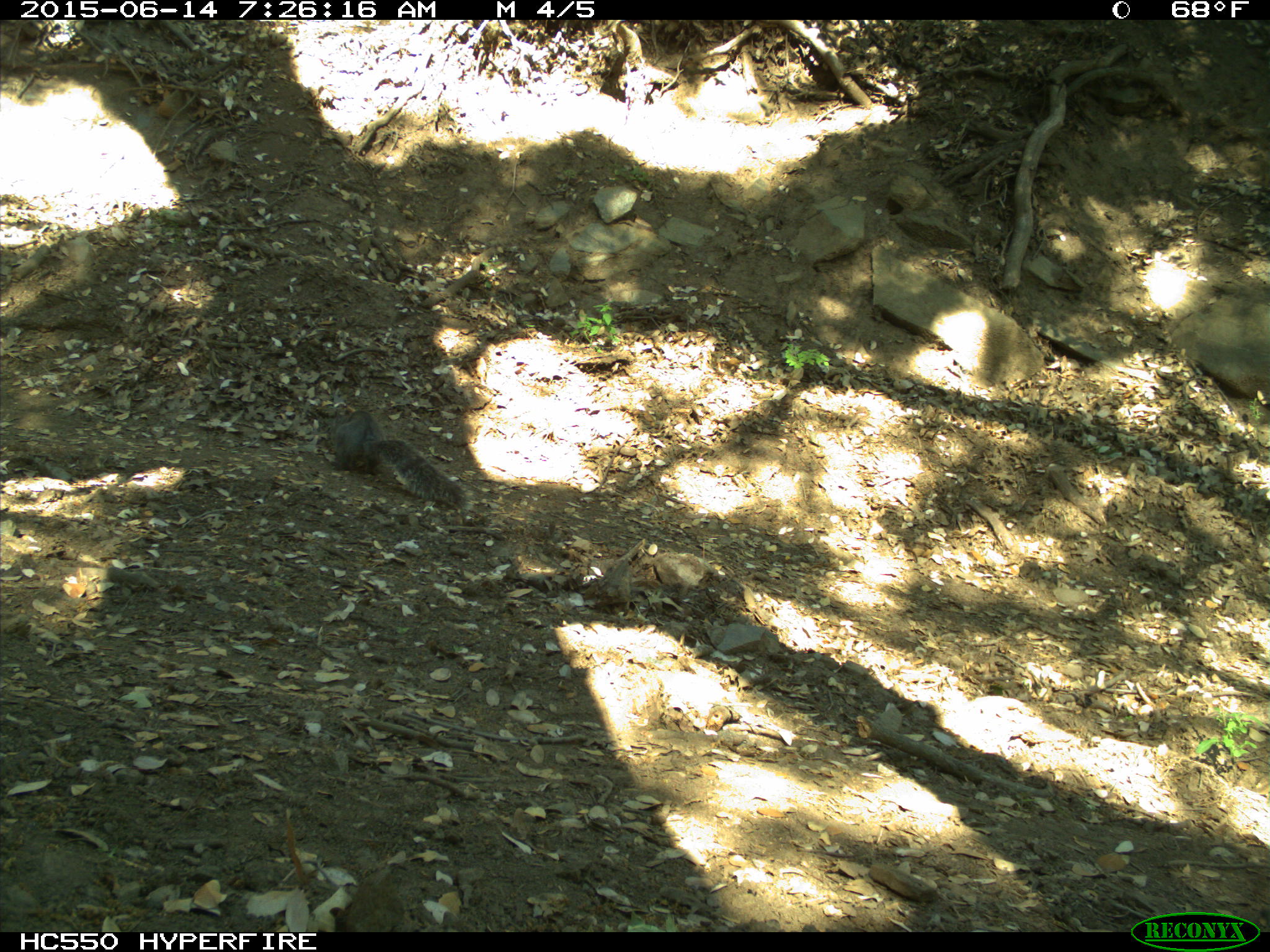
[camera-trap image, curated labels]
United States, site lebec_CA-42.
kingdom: Animalia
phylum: Chordata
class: Mammalia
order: Rodentia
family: Sciuridae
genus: Sciurus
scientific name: Sciurus carolinensis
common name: eastern gray squirrel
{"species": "Sciurus carolinensis (eastern gray squirrel)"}